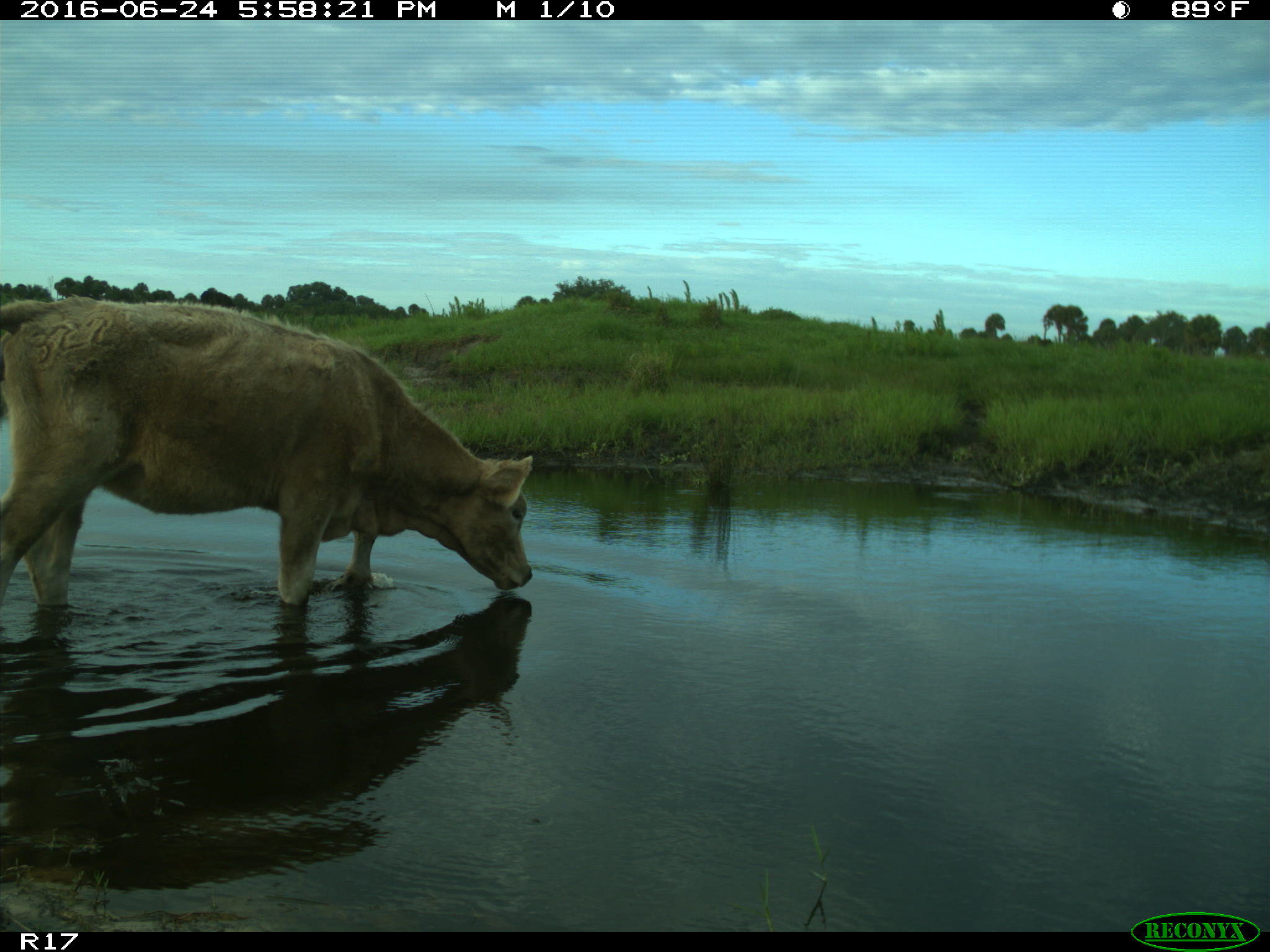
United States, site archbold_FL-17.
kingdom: Animalia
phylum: Chordata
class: Mammalia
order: Artiodactyla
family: Bovidae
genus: Bos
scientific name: Bos taurus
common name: domestic cow